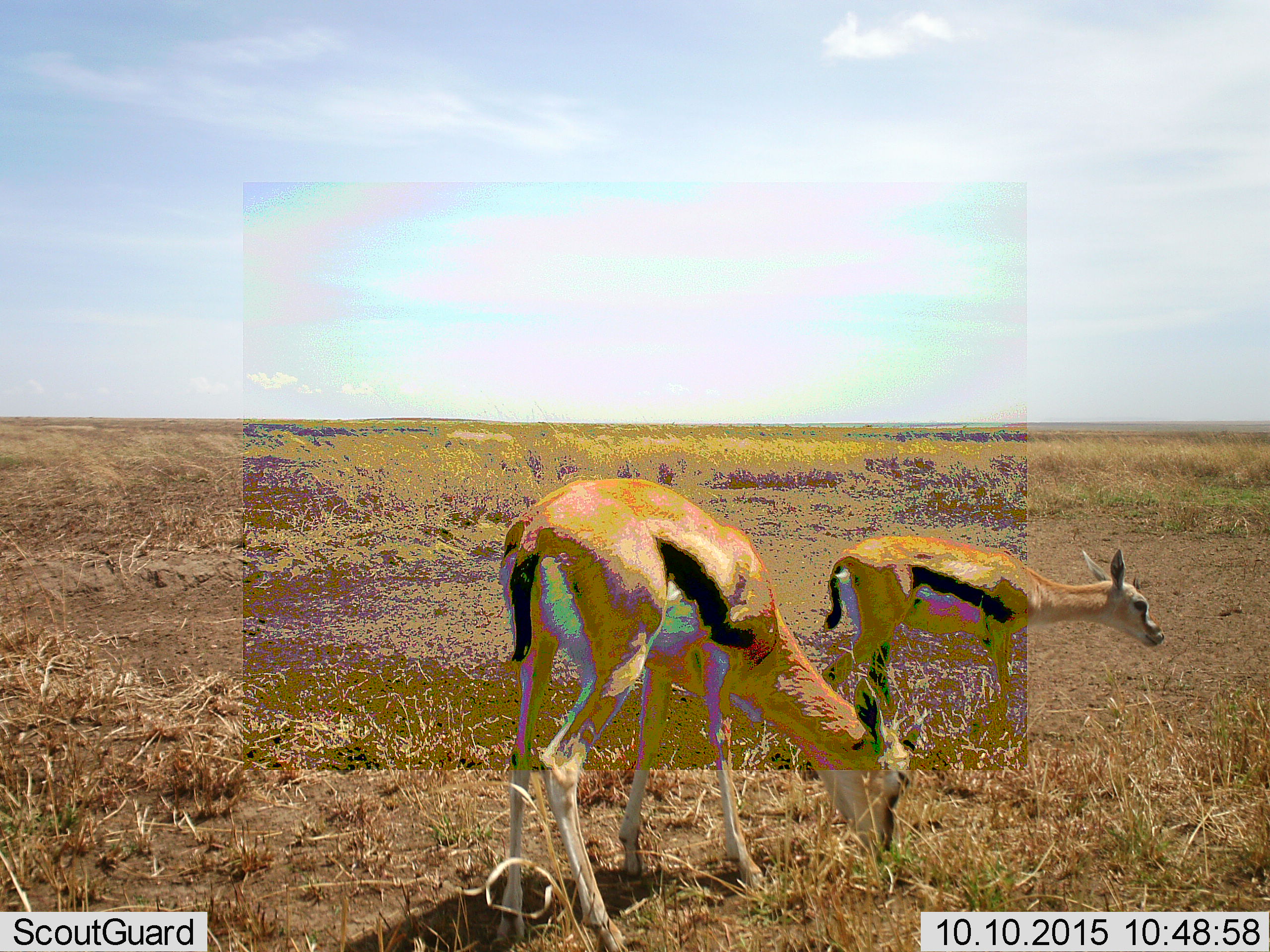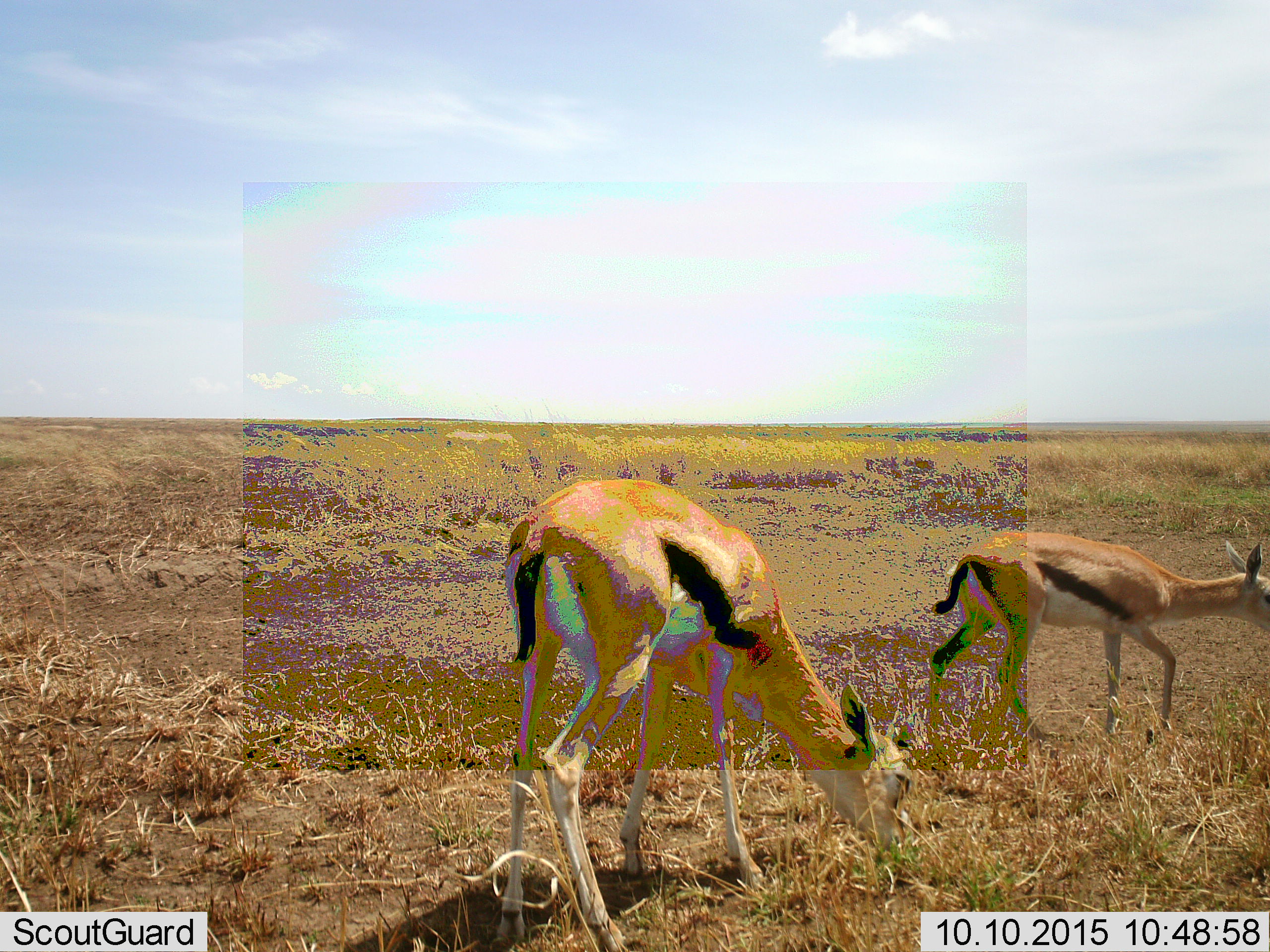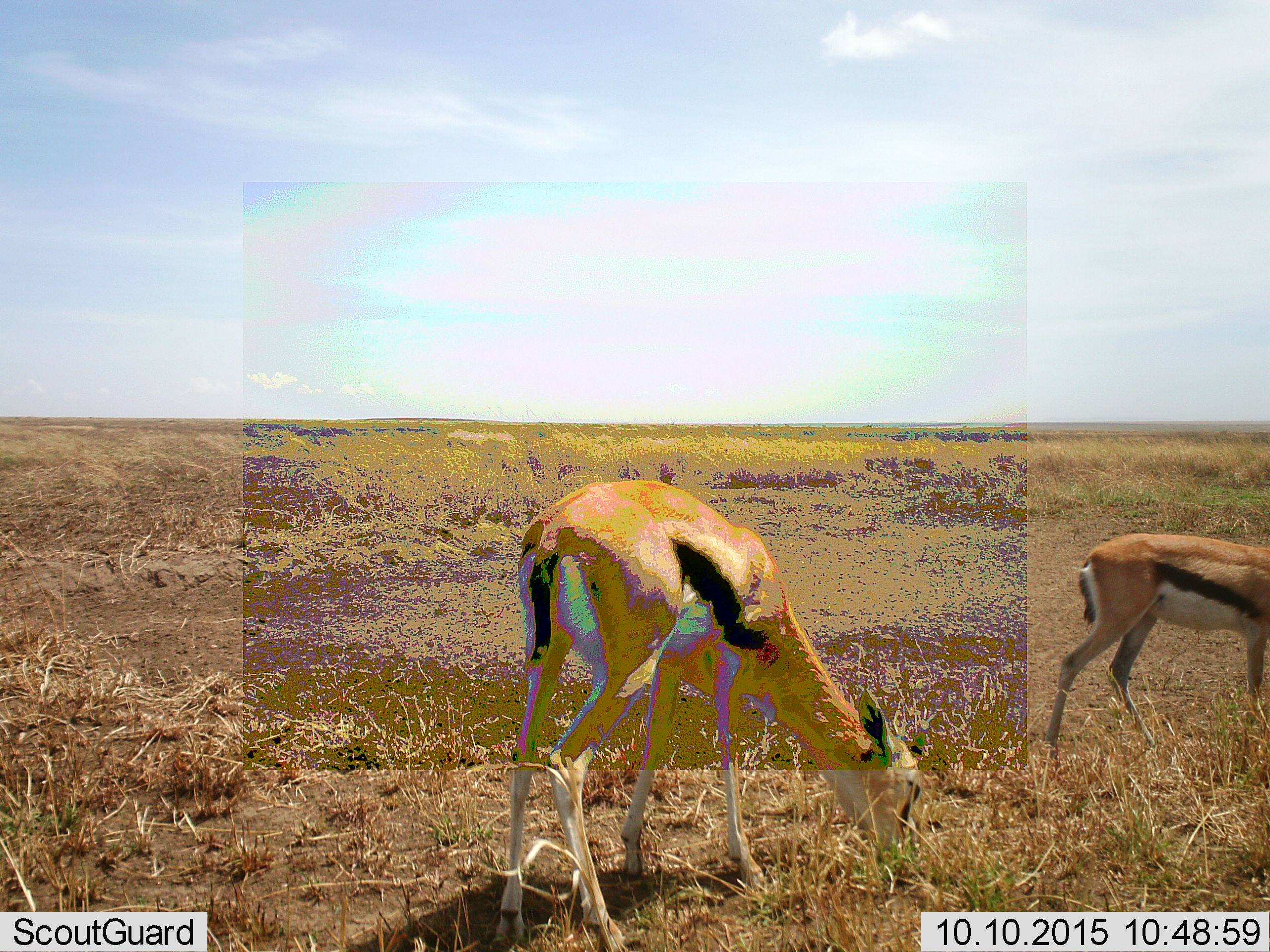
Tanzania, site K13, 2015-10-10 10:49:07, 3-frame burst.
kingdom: Animalia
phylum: Chordata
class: Mammalia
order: Artiodactyla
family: Bovidae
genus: Eudorcas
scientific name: Eudorcas thomsonii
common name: thomson's gazelle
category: gazellethomsons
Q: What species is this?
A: Gazellethomsons (thomson's gazelle) (Eudorcas thomsonii).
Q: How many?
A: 2.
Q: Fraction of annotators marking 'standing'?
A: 33%.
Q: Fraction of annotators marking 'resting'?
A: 0%.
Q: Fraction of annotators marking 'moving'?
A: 100%.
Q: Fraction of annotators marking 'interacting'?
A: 11%.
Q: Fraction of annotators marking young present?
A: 33%.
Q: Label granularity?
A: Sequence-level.